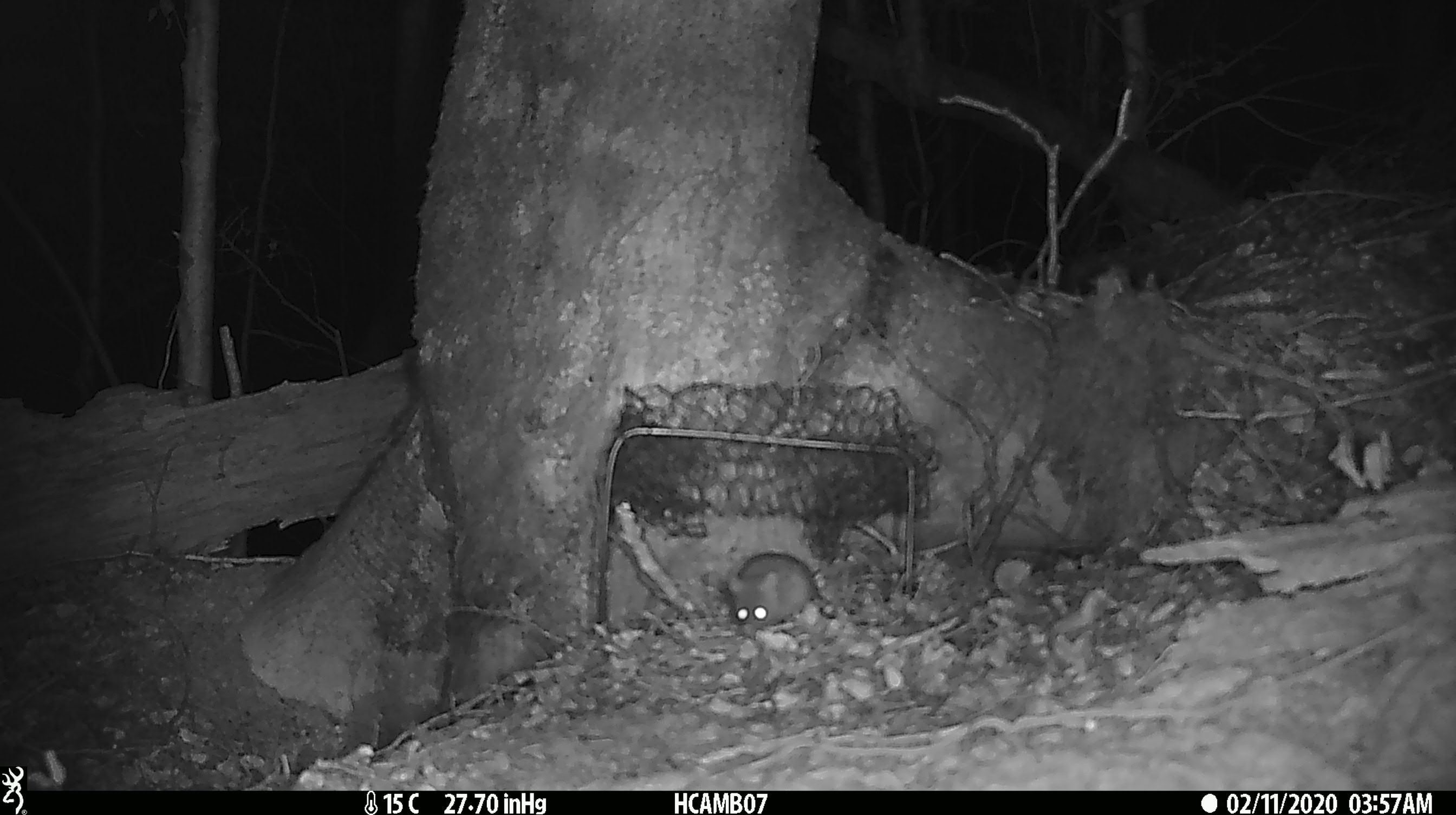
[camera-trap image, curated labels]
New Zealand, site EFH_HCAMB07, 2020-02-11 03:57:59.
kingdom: Animalia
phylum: Chordata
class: Mammalia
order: Rodentia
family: Muridae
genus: Mus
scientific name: Mus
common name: mouse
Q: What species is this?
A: Mouse (Mus).